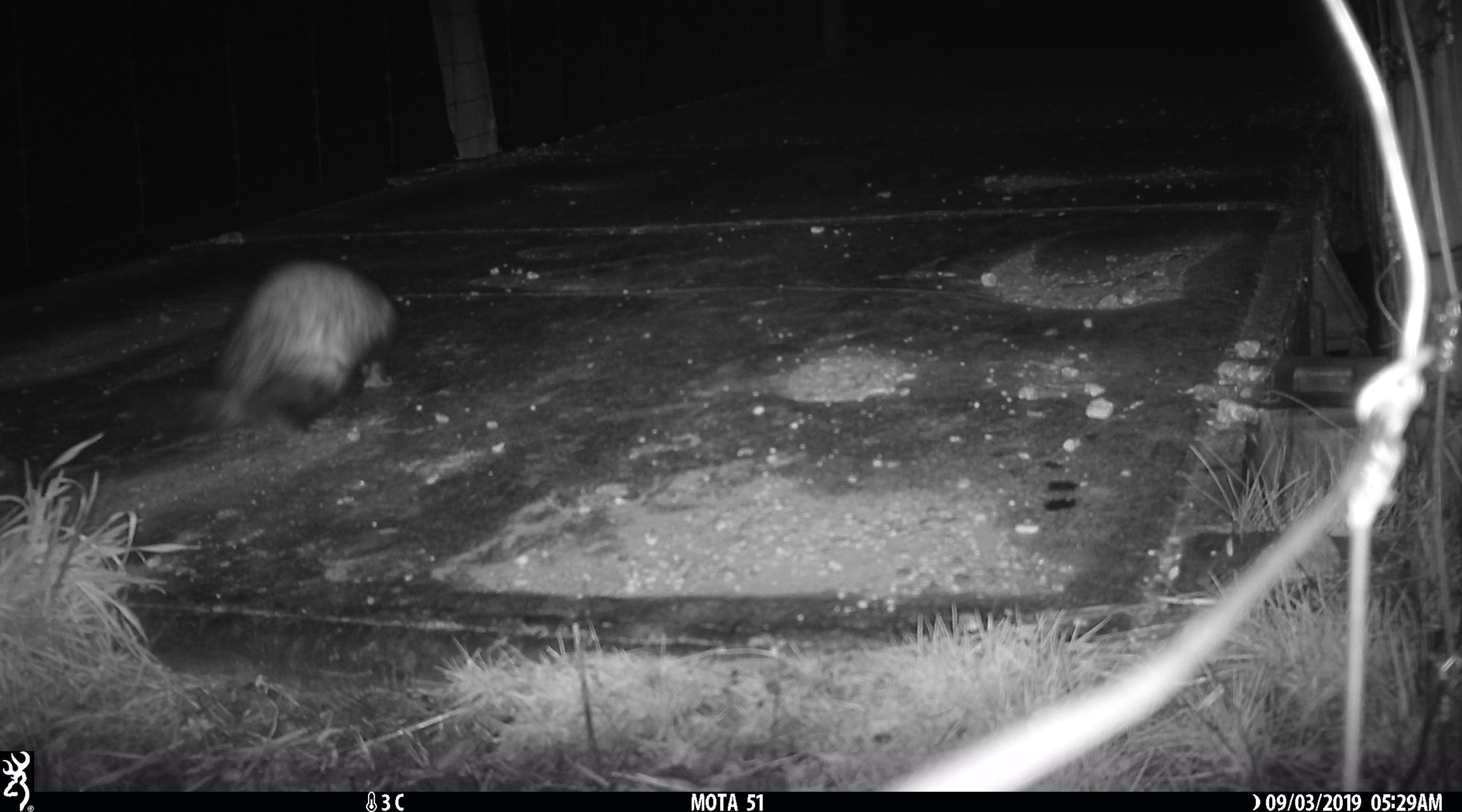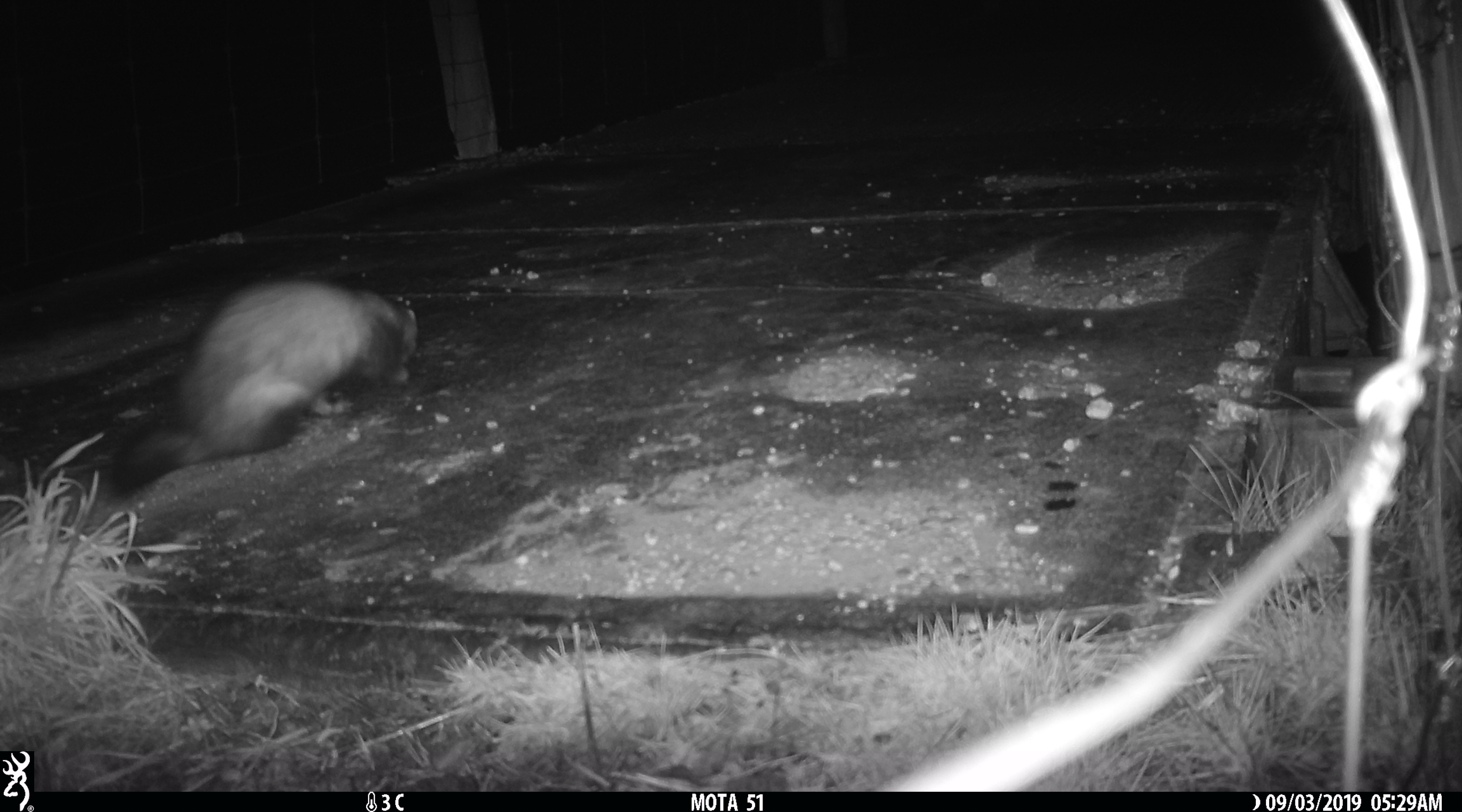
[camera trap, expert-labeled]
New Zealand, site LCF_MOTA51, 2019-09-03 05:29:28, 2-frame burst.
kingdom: Animalia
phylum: Chordata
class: Mammalia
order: Carnivora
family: Mustelidae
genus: Mustela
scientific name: Mustela furo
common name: ferret